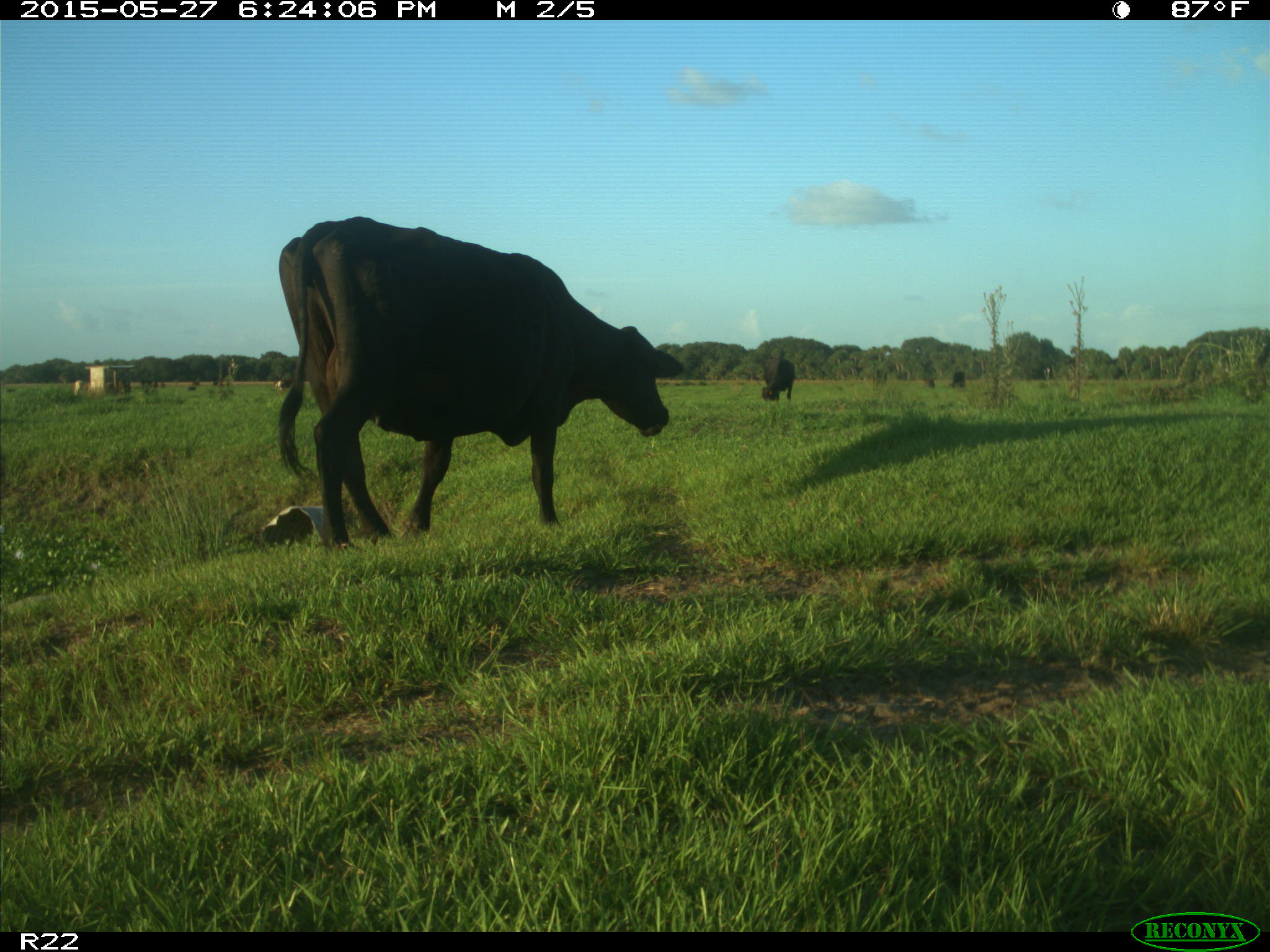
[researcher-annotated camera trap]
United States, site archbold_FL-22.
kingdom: Animalia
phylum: Chordata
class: Mammalia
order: Artiodactyla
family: Bovidae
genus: Bos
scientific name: Bos taurus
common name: domestic cow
Bos taurus (domestic cow).